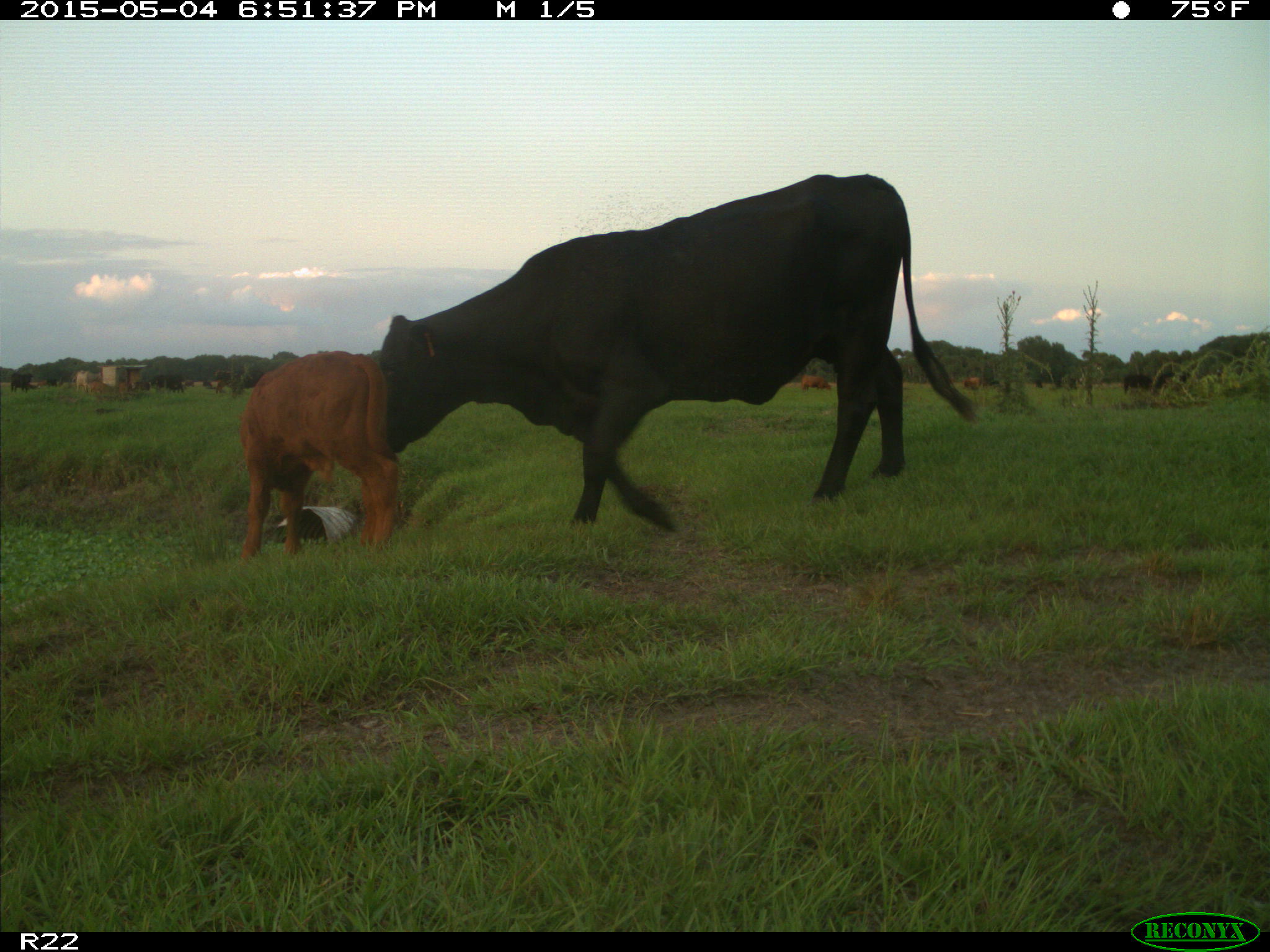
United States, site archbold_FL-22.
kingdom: Animalia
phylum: Chordata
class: Mammalia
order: Artiodactyla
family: Bovidae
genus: Bos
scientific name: Bos taurus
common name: domestic cow